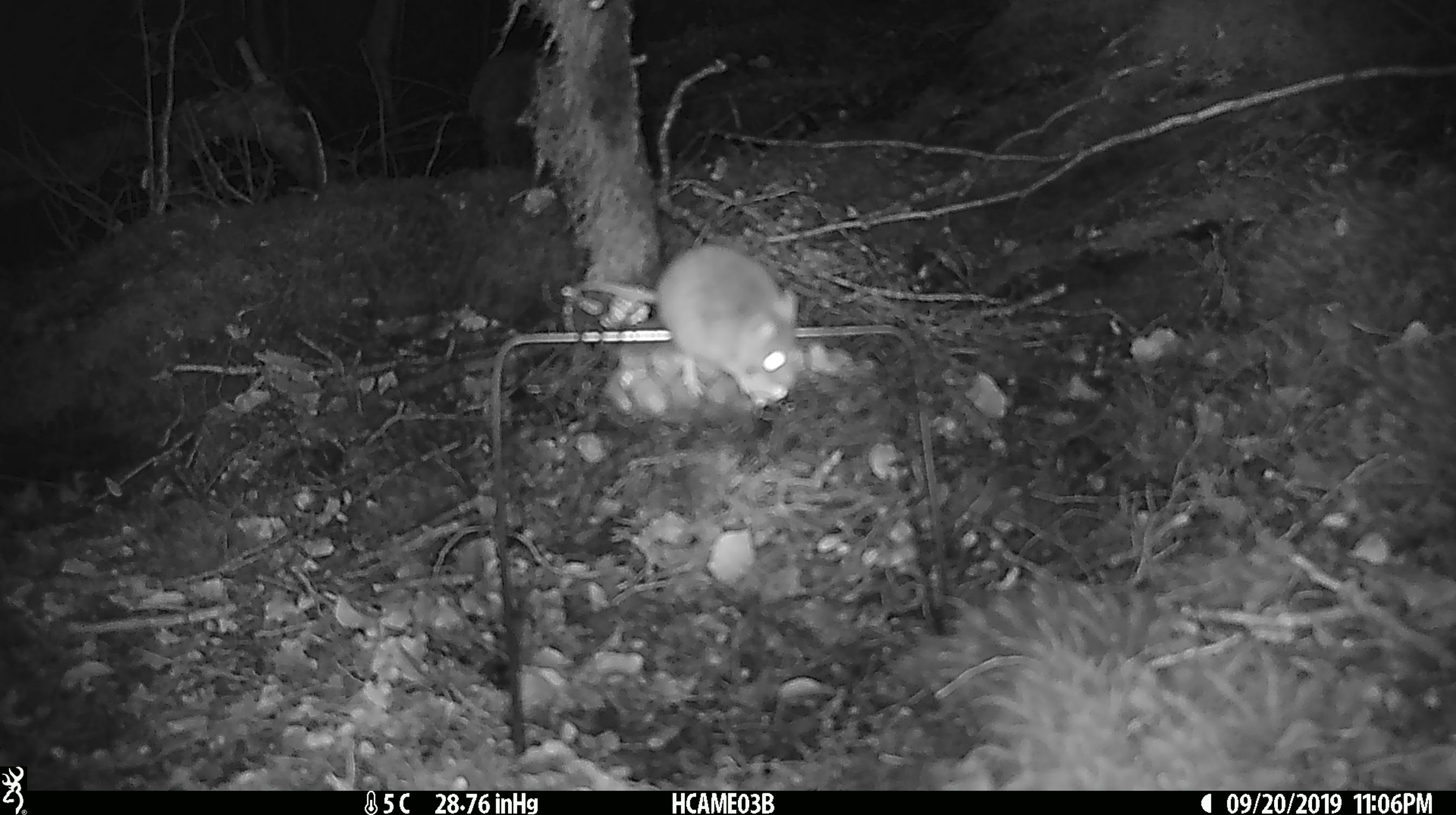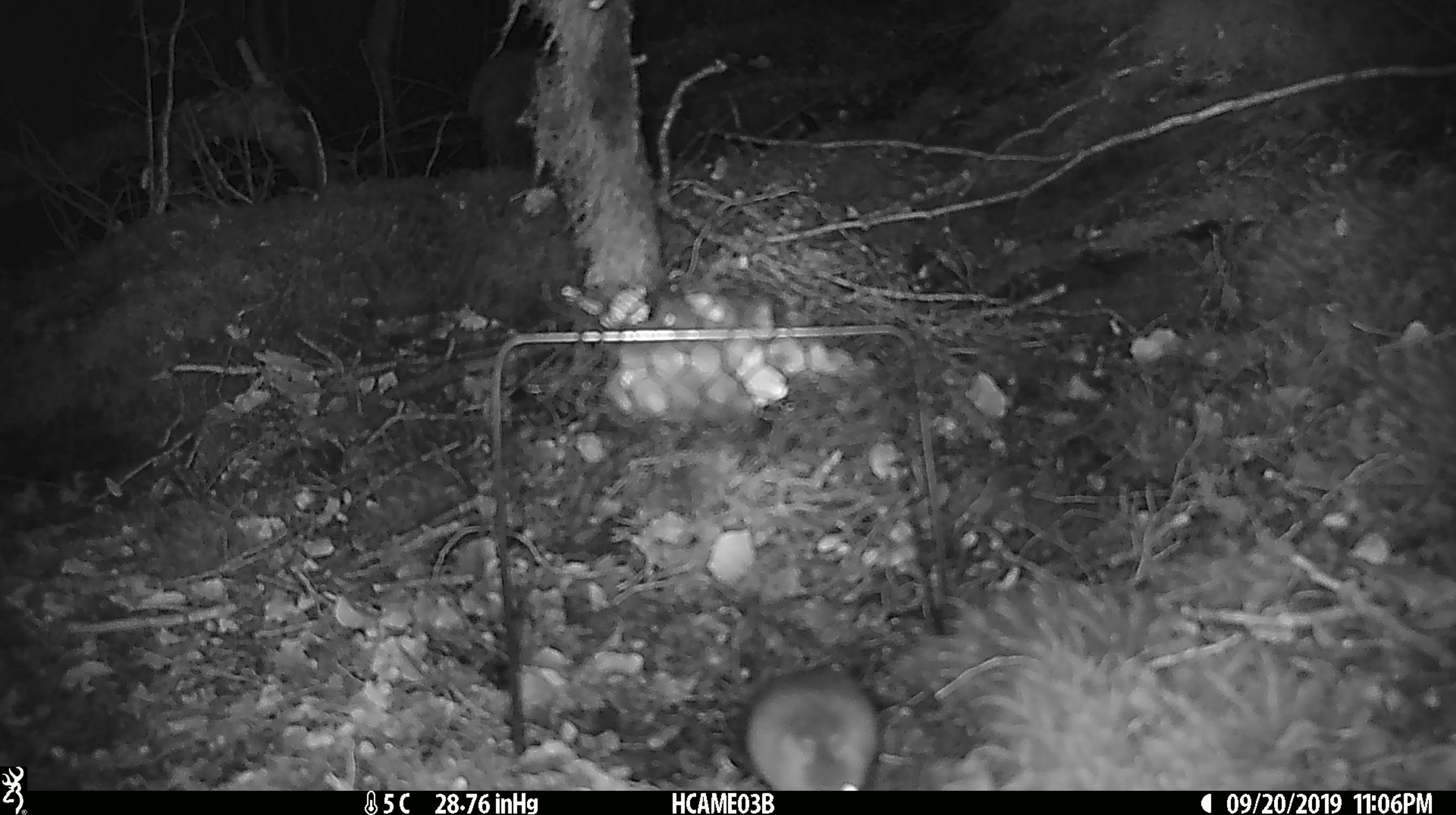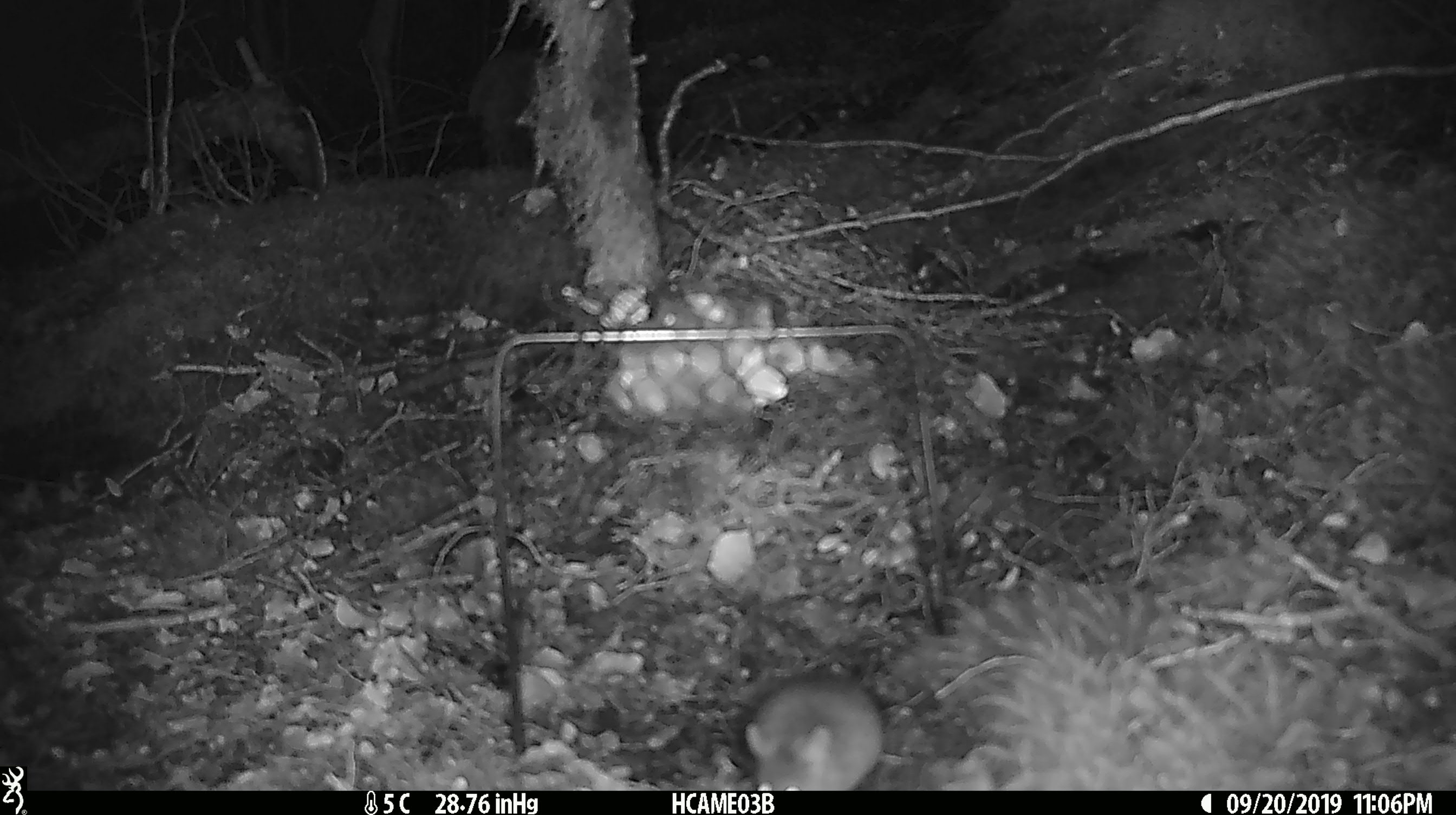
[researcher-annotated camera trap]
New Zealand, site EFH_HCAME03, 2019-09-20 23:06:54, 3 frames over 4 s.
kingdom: Animalia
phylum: Chordata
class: Mammalia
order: Rodentia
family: Muridae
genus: Mus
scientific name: Mus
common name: mouse